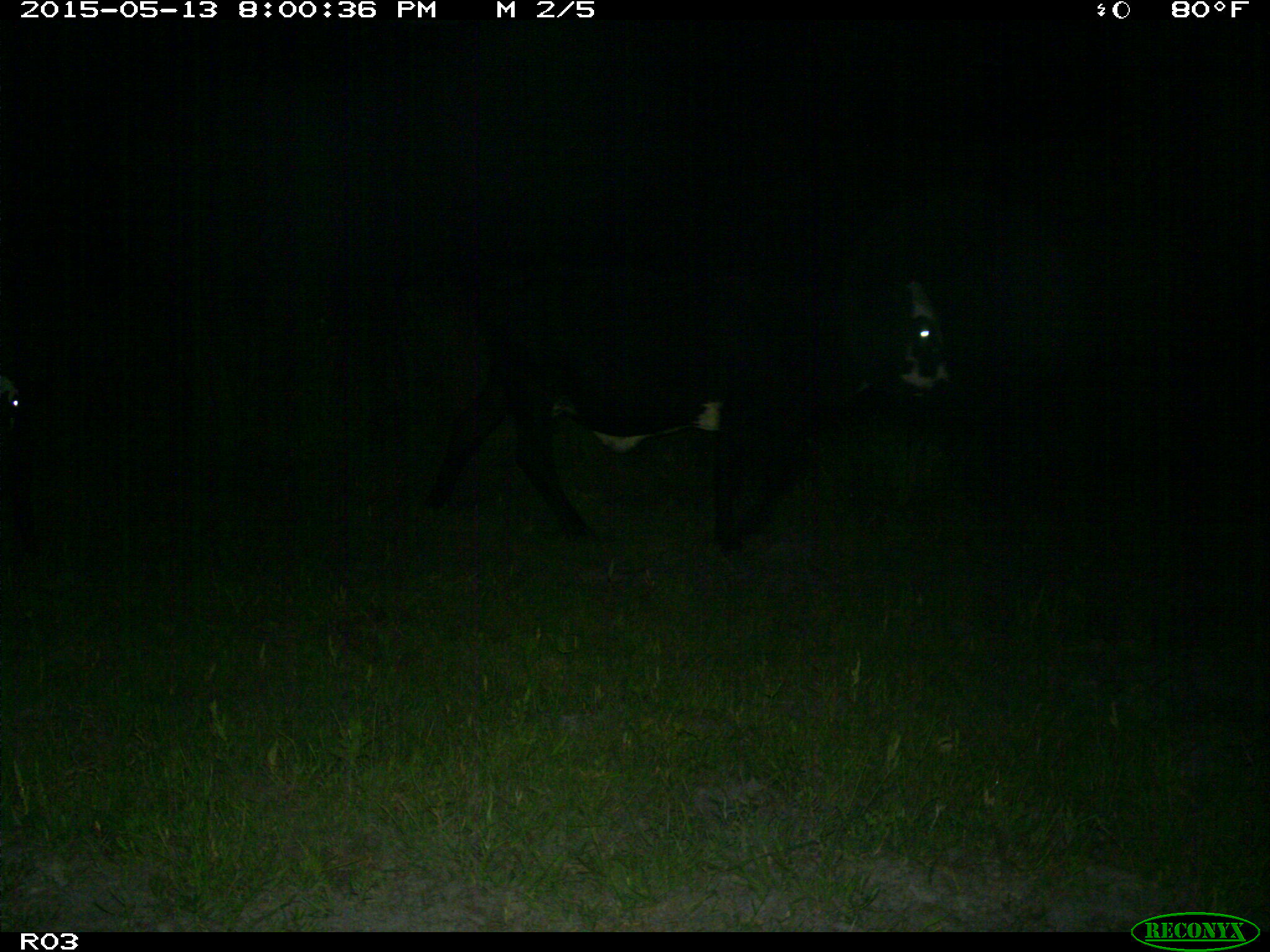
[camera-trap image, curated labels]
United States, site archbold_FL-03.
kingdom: Animalia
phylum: Chordata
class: Mammalia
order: Artiodactyla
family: Bovidae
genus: Bos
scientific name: Bos taurus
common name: domestic cow